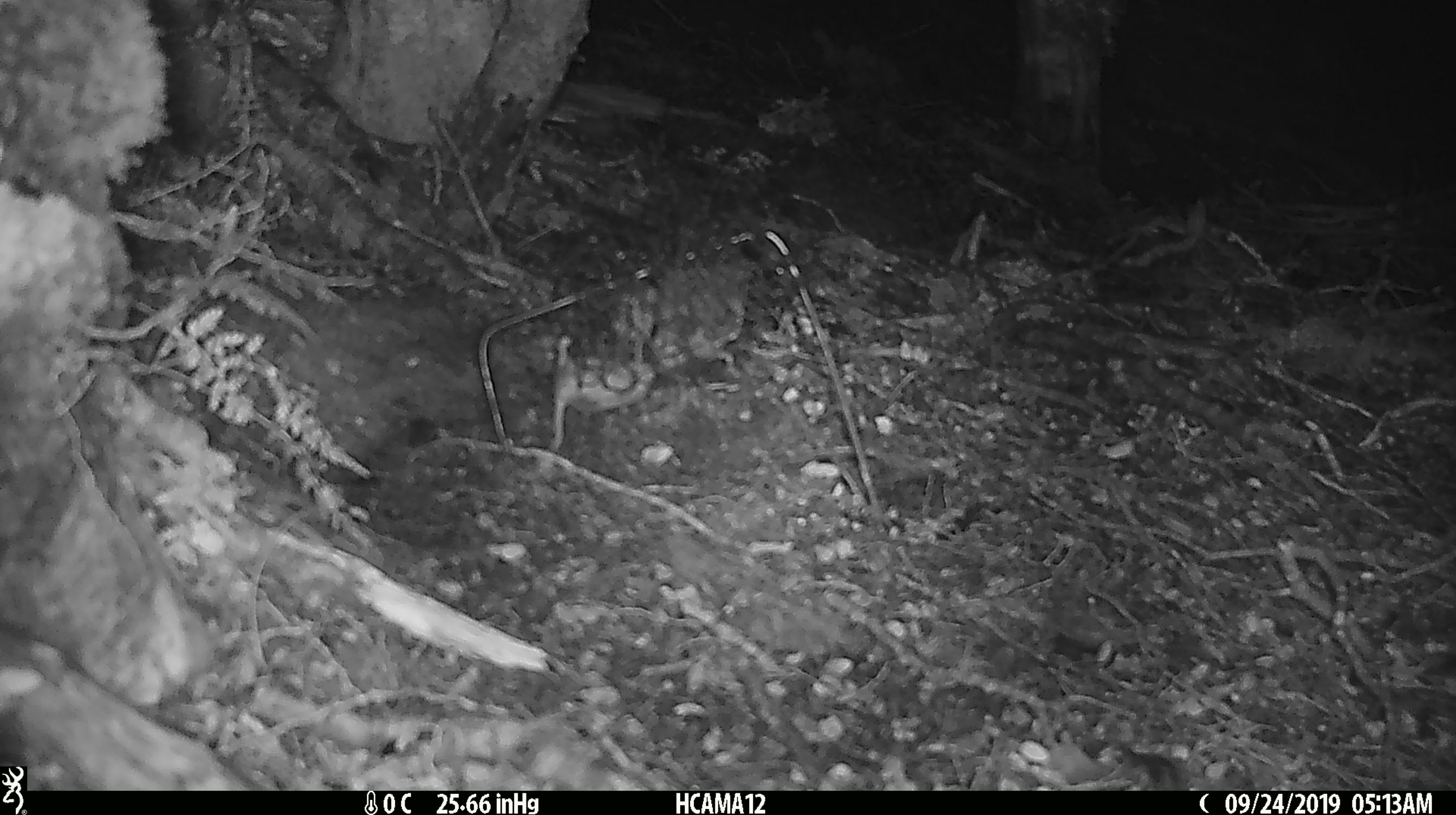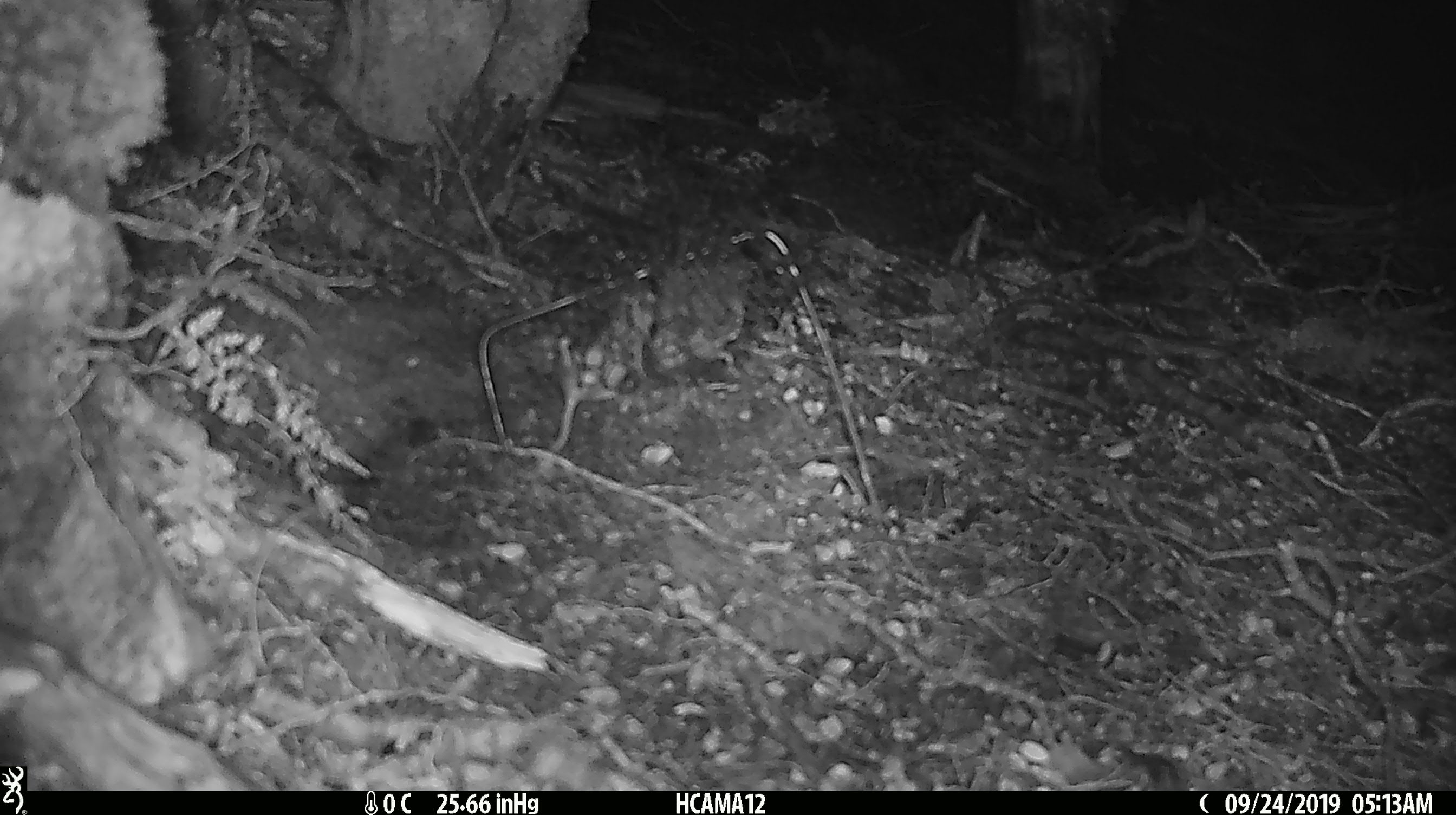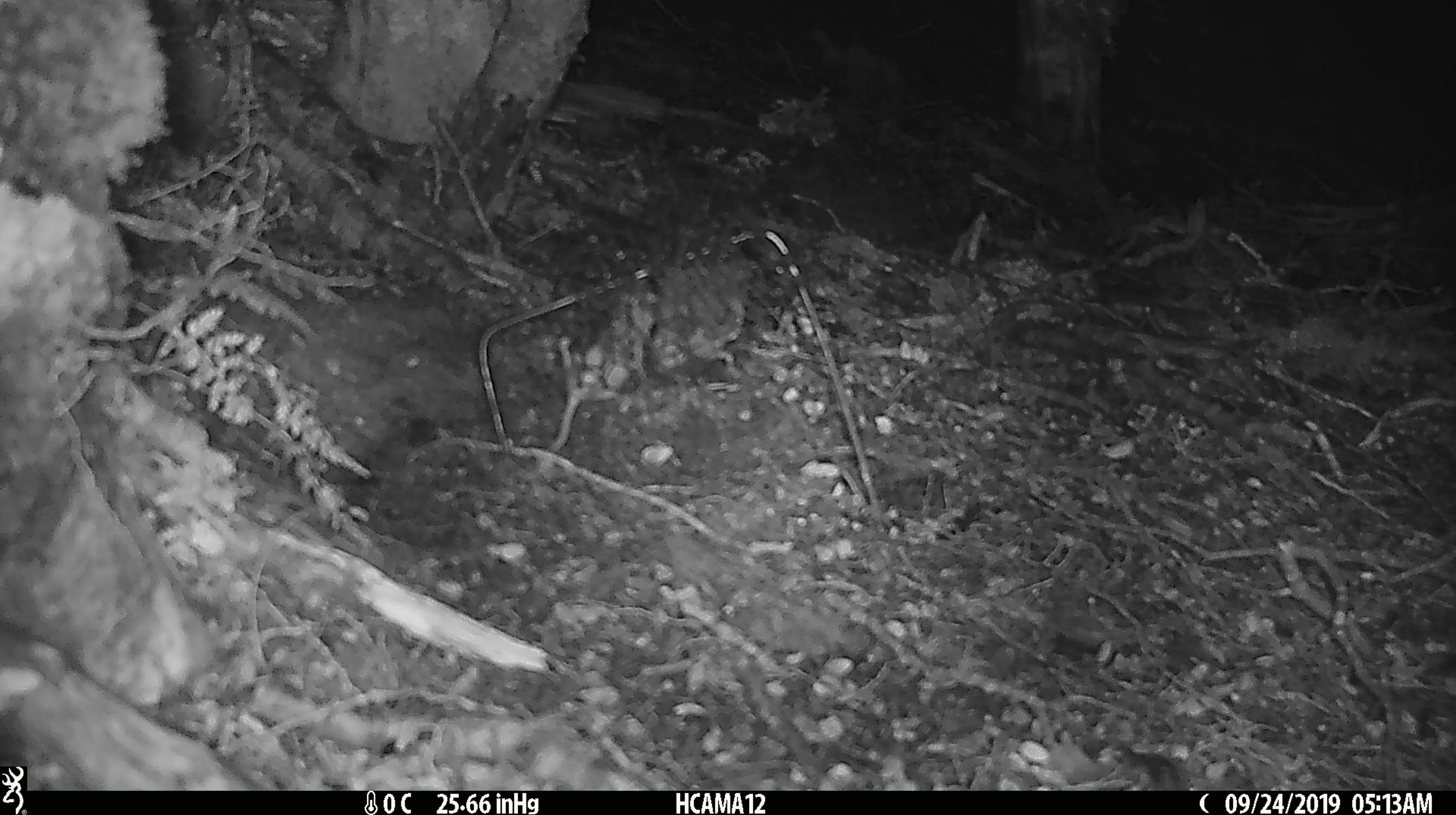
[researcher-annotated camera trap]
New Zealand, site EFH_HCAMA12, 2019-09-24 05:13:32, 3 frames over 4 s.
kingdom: Animalia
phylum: Chordata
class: Mammalia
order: Rodentia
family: Muridae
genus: Mus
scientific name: Mus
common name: mouse